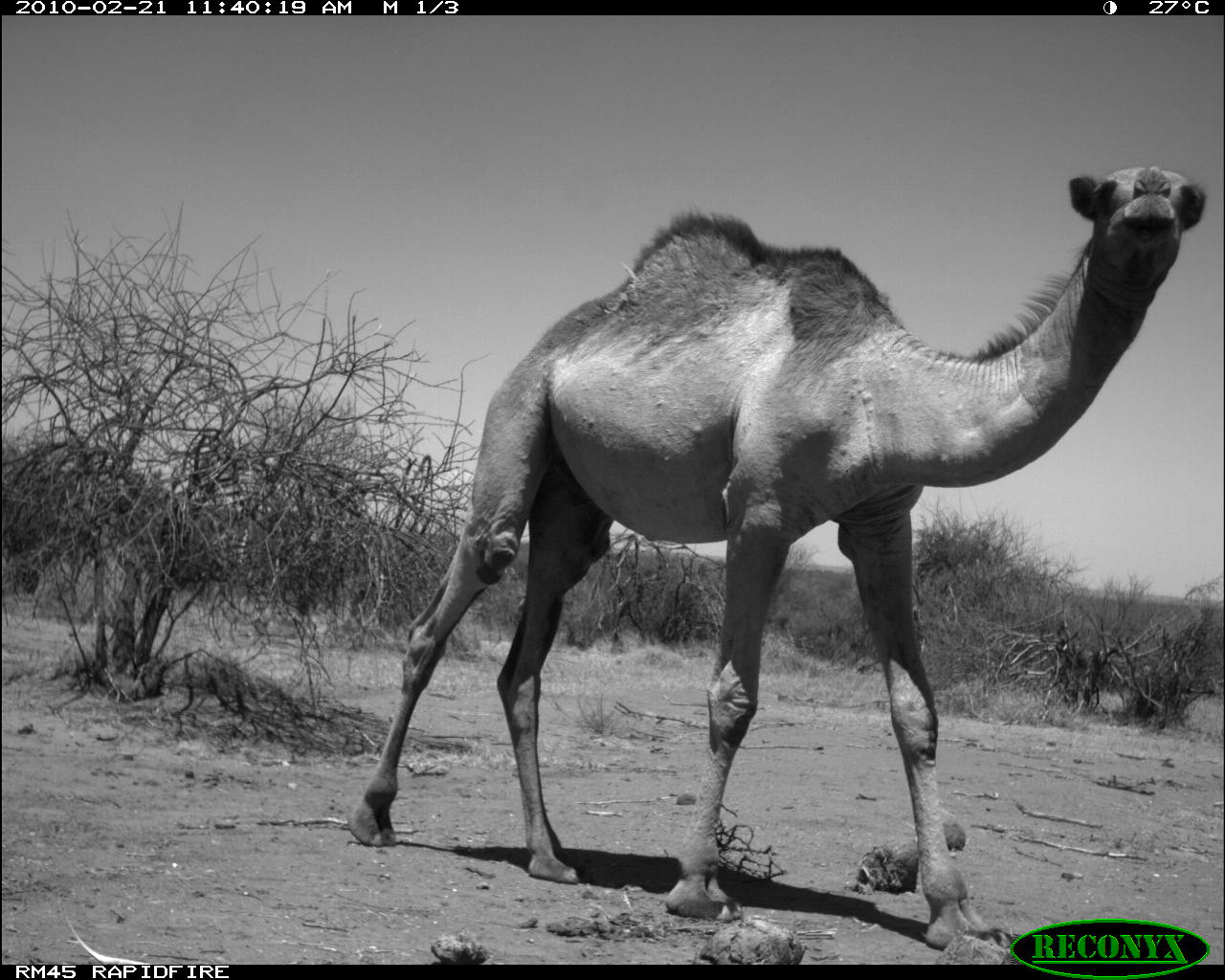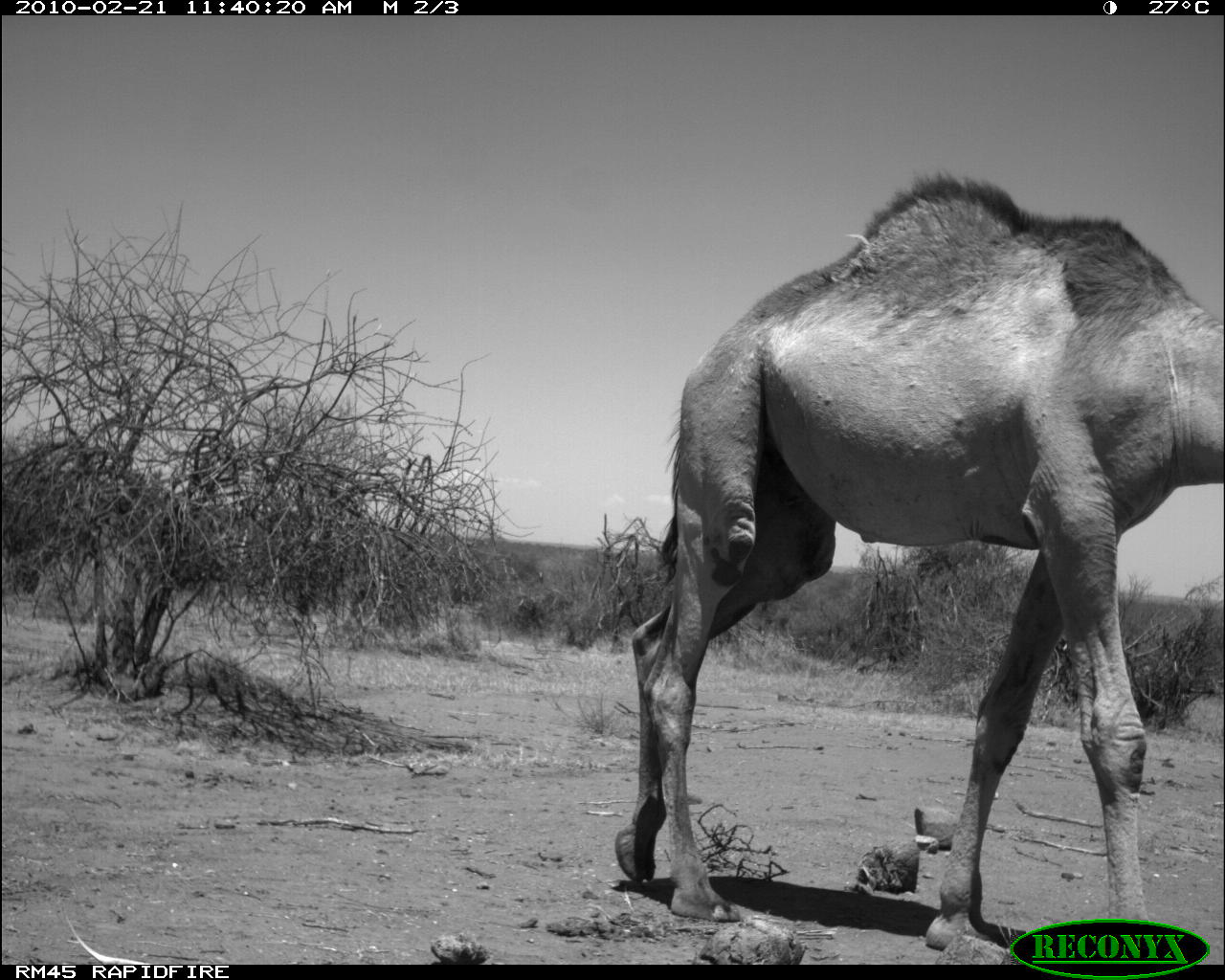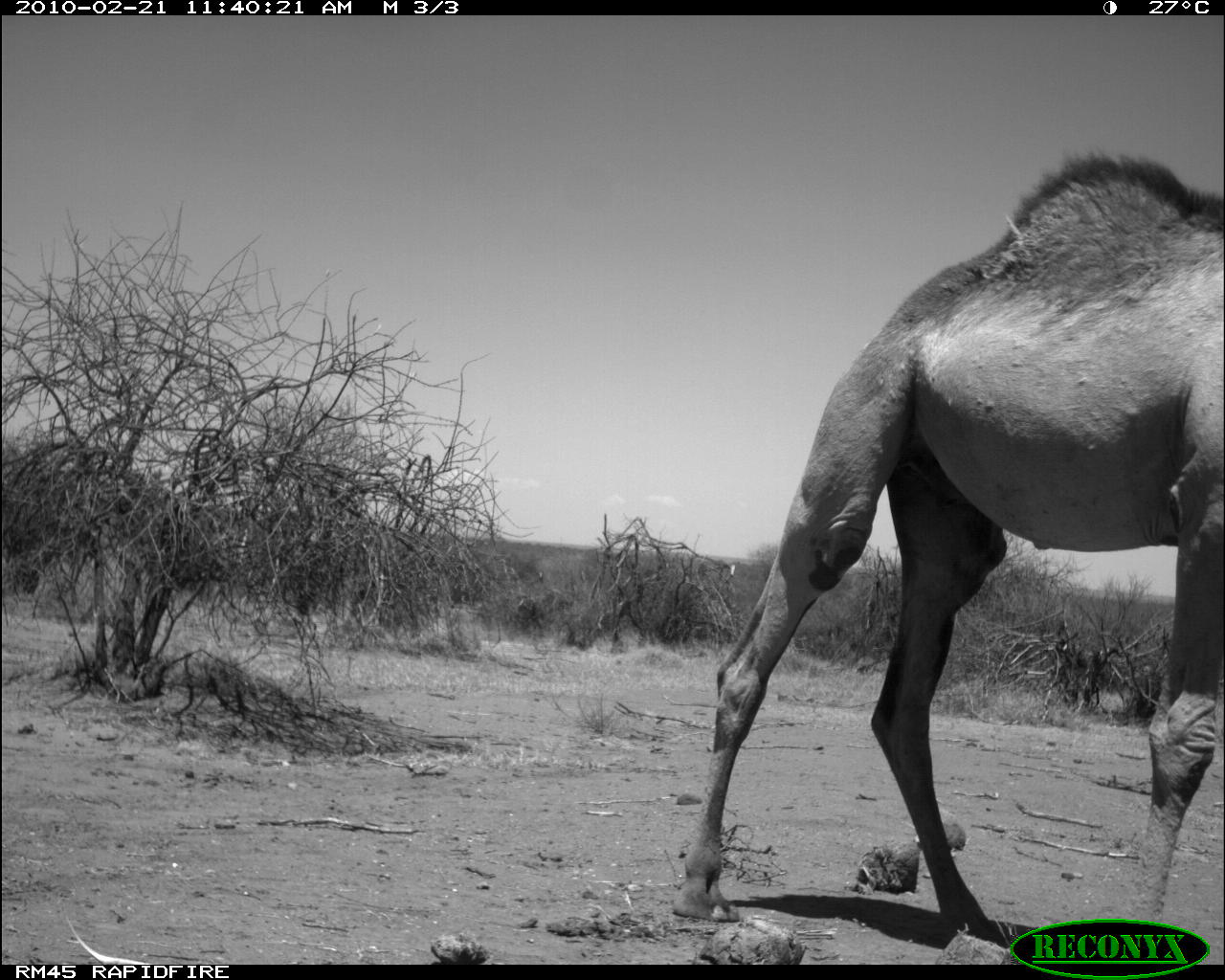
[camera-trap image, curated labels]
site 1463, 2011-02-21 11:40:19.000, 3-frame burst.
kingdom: Animalia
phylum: Chordata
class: Mammalia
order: Artiodactyla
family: Bovidae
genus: Madoqua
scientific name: Madoqua guentheri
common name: günther's dik-dik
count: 1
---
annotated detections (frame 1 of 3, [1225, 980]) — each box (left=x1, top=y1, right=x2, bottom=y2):
madoqua guentheri: (left=345, top=162, right=1205, bottom=947)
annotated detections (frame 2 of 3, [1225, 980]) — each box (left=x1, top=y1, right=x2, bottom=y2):
madoqua guentheri: (left=612, top=166, right=1220, bottom=951)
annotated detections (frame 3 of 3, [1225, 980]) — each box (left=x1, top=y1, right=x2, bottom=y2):
madoqua guentheri: (left=669, top=146, right=1223, bottom=962)